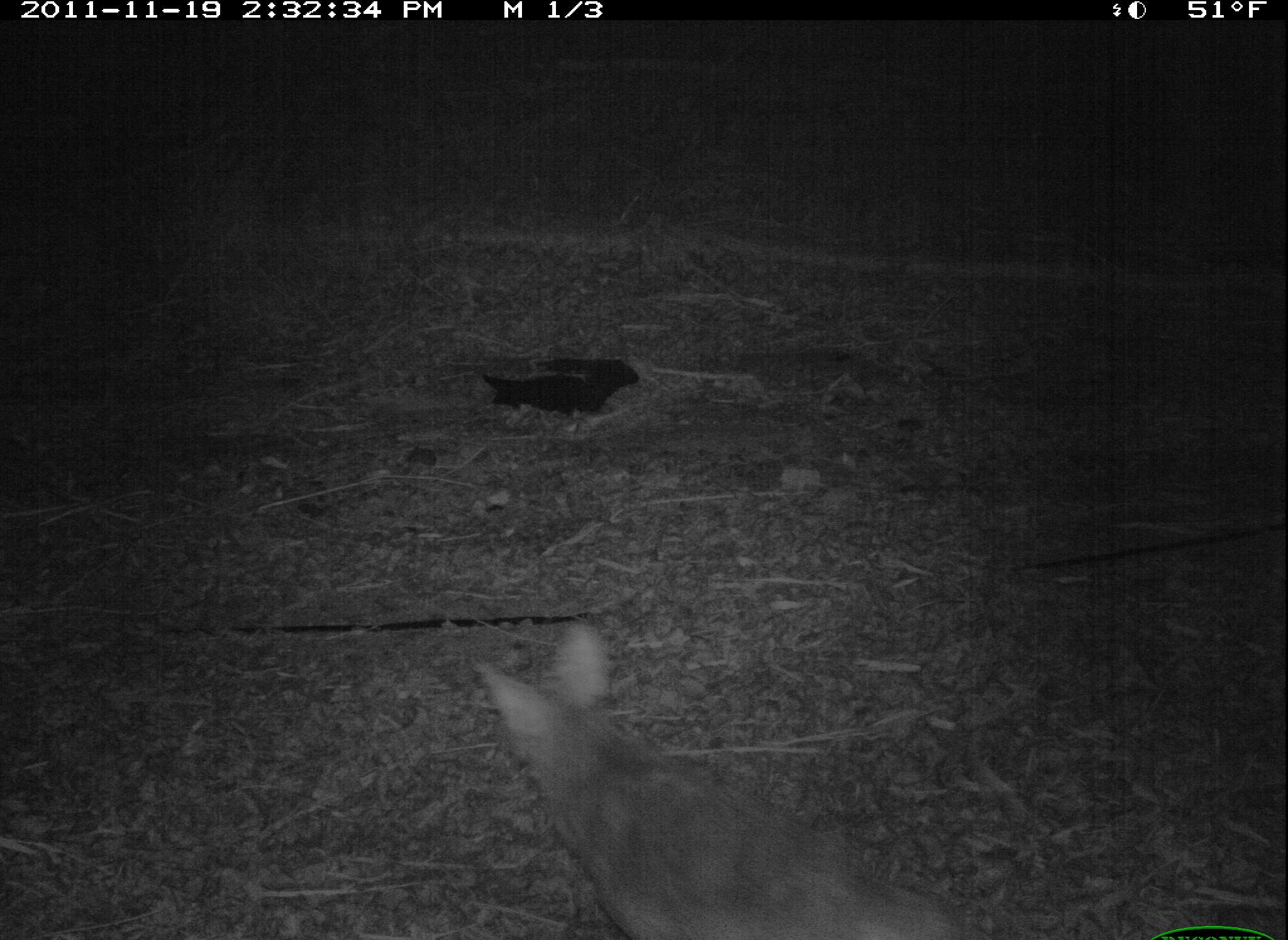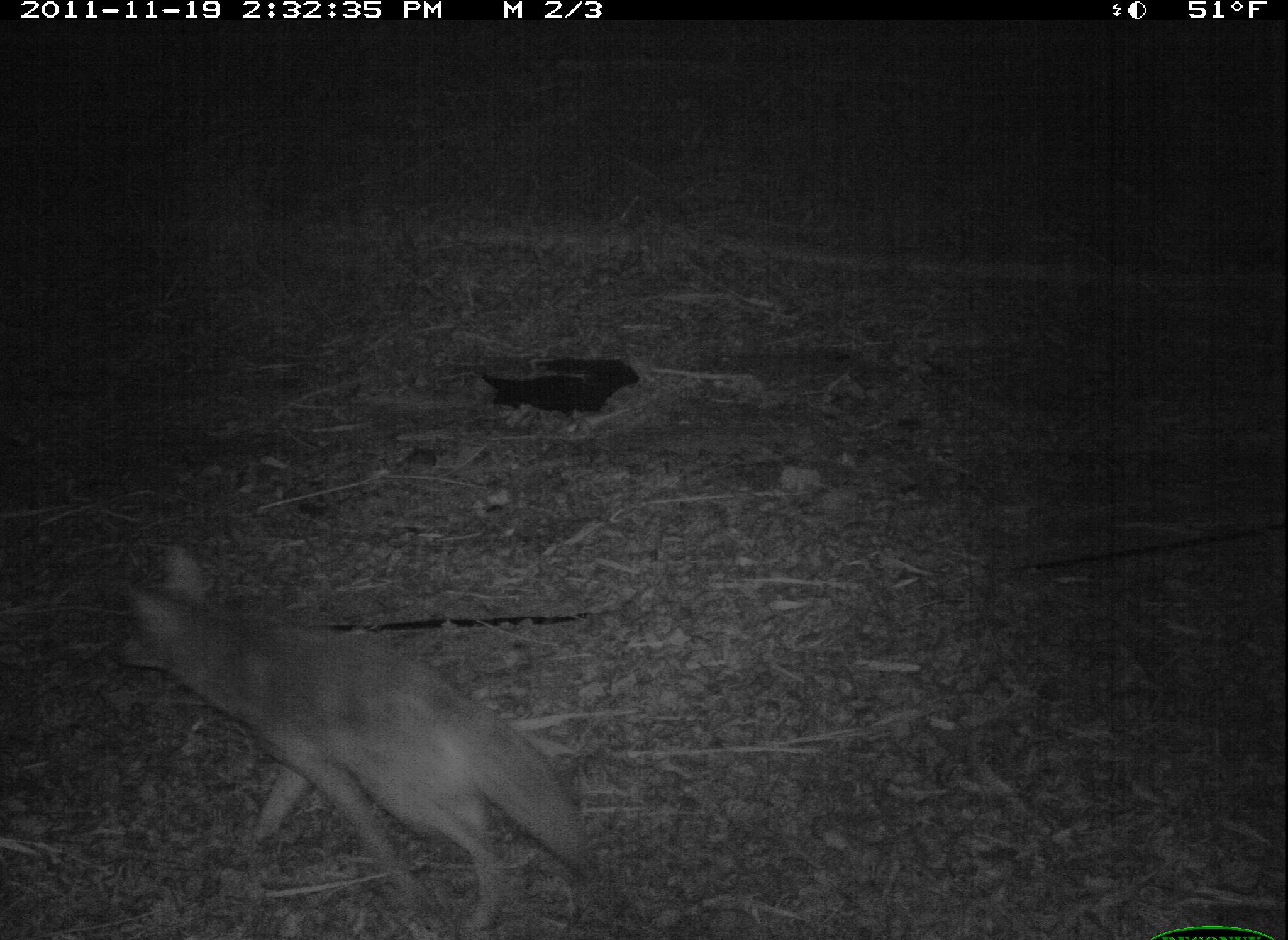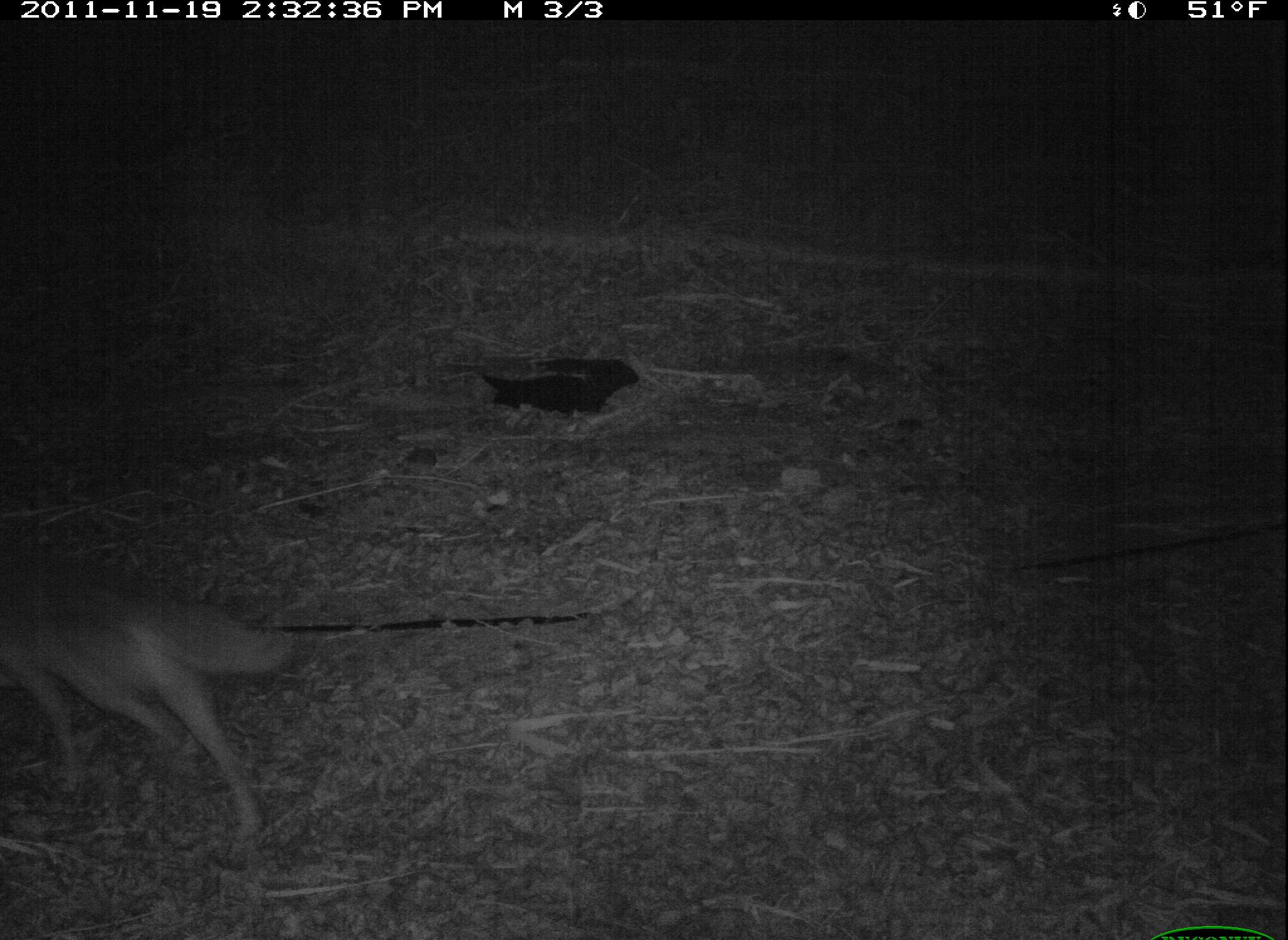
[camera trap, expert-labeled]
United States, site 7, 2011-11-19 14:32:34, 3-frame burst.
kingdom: Animalia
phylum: Chordata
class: Mammalia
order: Carnivora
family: Canidae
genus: Canis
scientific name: Canis latrans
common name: coyote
Coyote (Canis latrans).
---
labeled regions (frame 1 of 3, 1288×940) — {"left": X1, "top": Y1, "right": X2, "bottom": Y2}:
coyote: {"left": 467, "top": 612, "right": 966, "bottom": 937}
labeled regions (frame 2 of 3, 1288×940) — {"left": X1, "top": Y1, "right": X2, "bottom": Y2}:
coyote: {"left": 114, "top": 544, "right": 615, "bottom": 937}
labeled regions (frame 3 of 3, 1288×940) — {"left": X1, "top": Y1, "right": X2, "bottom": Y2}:
coyote: {"left": 0, "top": 525, "right": 303, "bottom": 850}